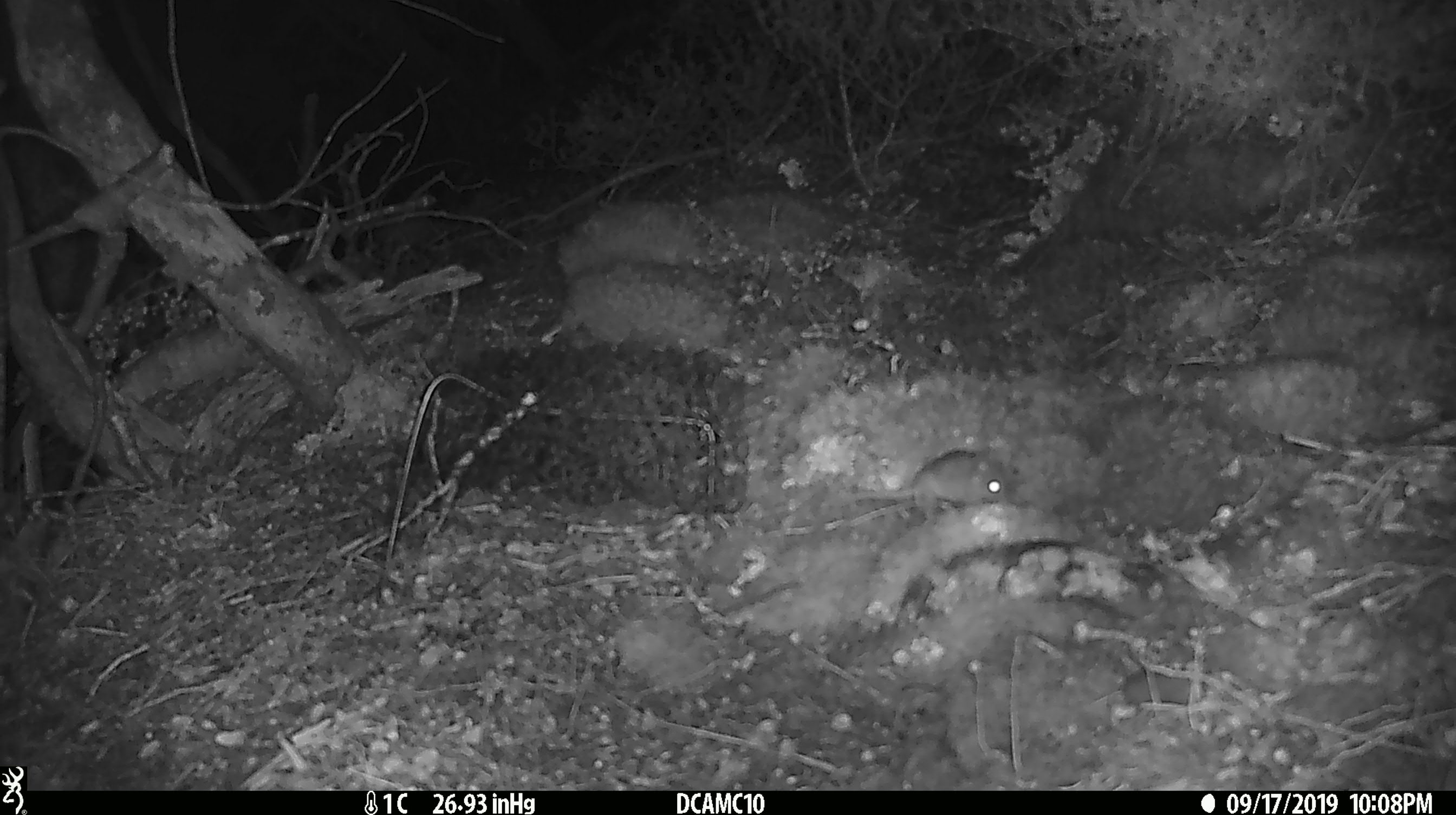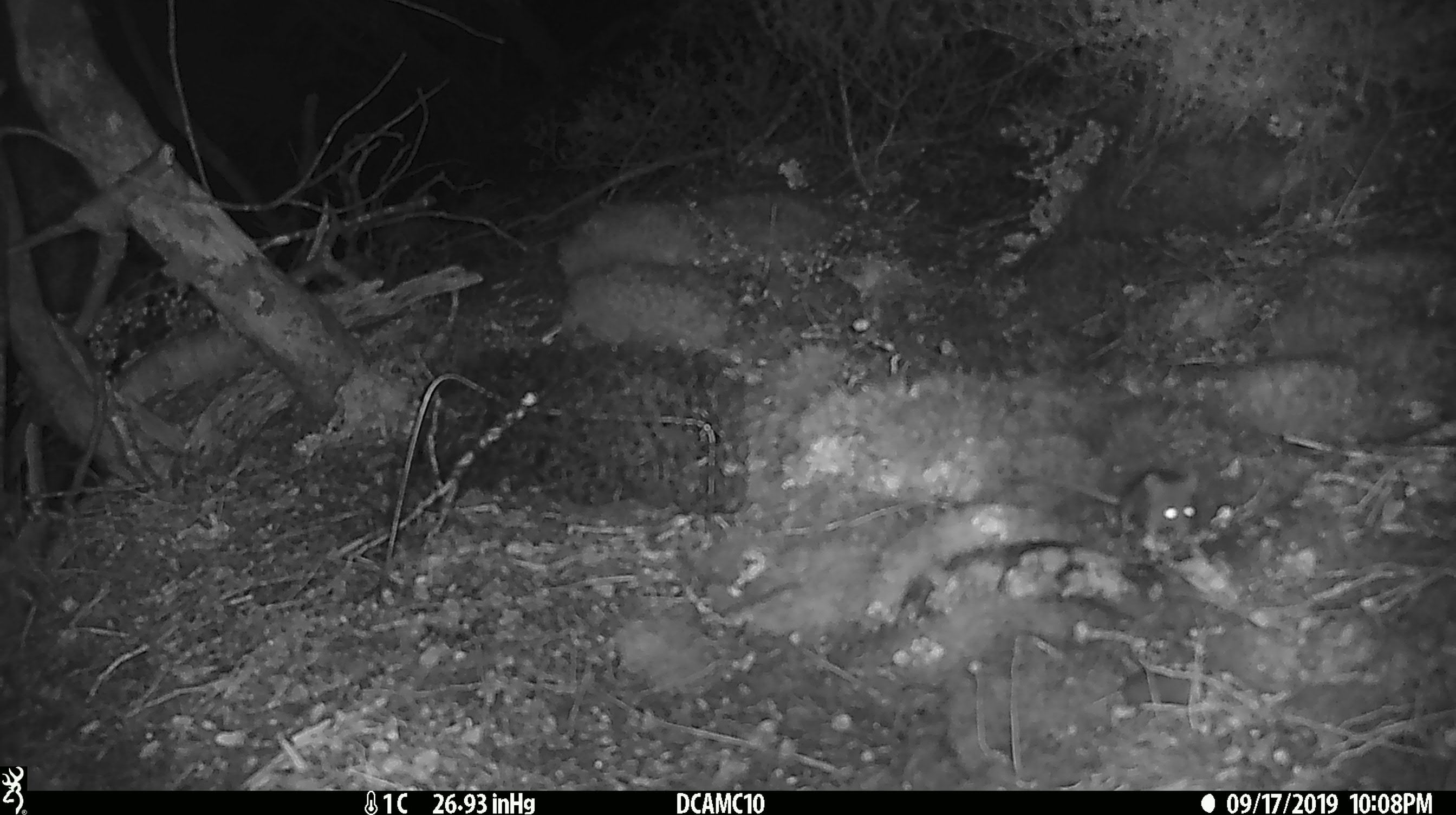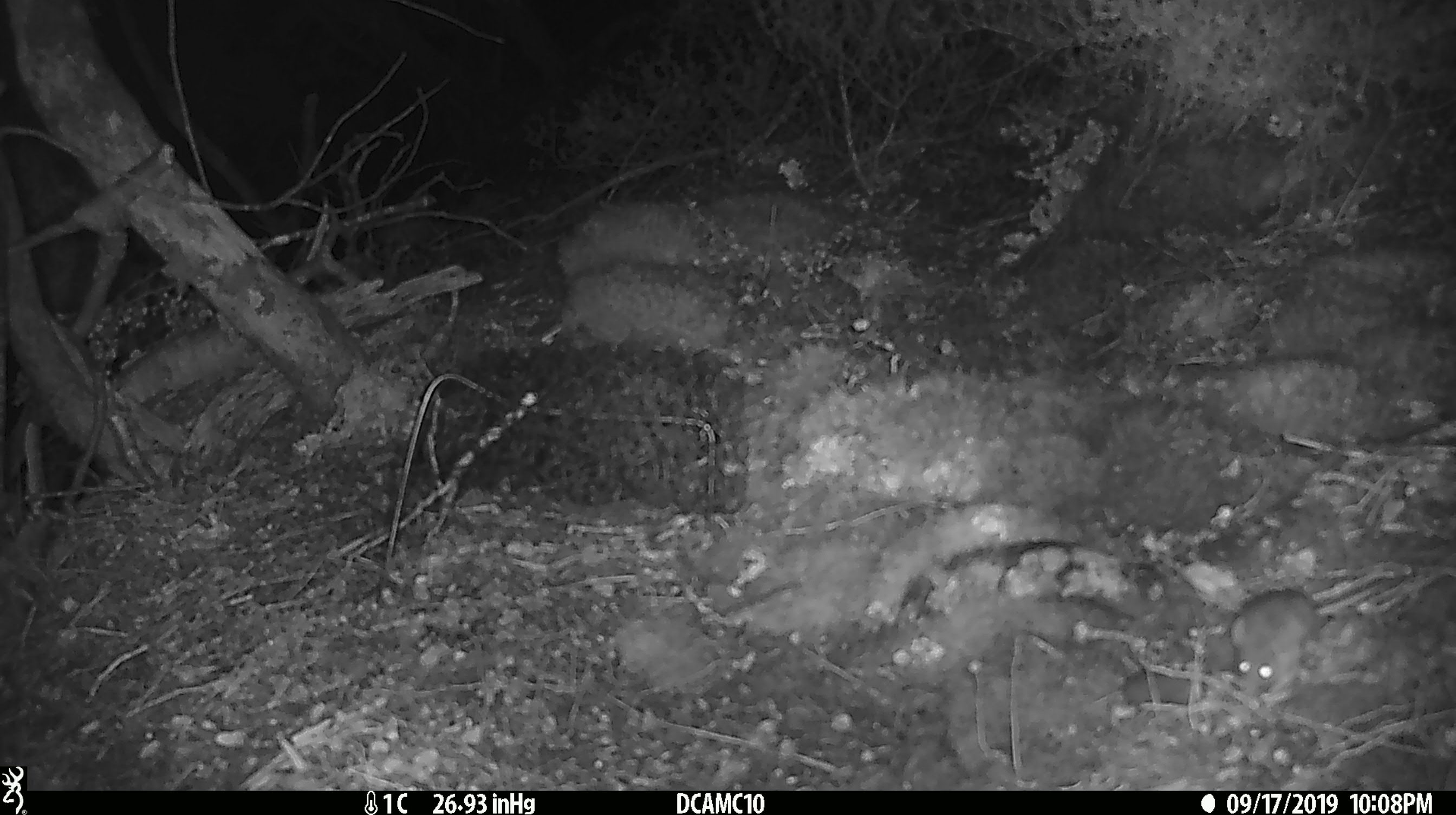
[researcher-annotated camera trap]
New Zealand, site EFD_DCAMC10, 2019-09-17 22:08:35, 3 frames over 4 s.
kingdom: Animalia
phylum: Chordata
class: Mammalia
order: Rodentia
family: Muridae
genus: Mus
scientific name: Mus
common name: mouse